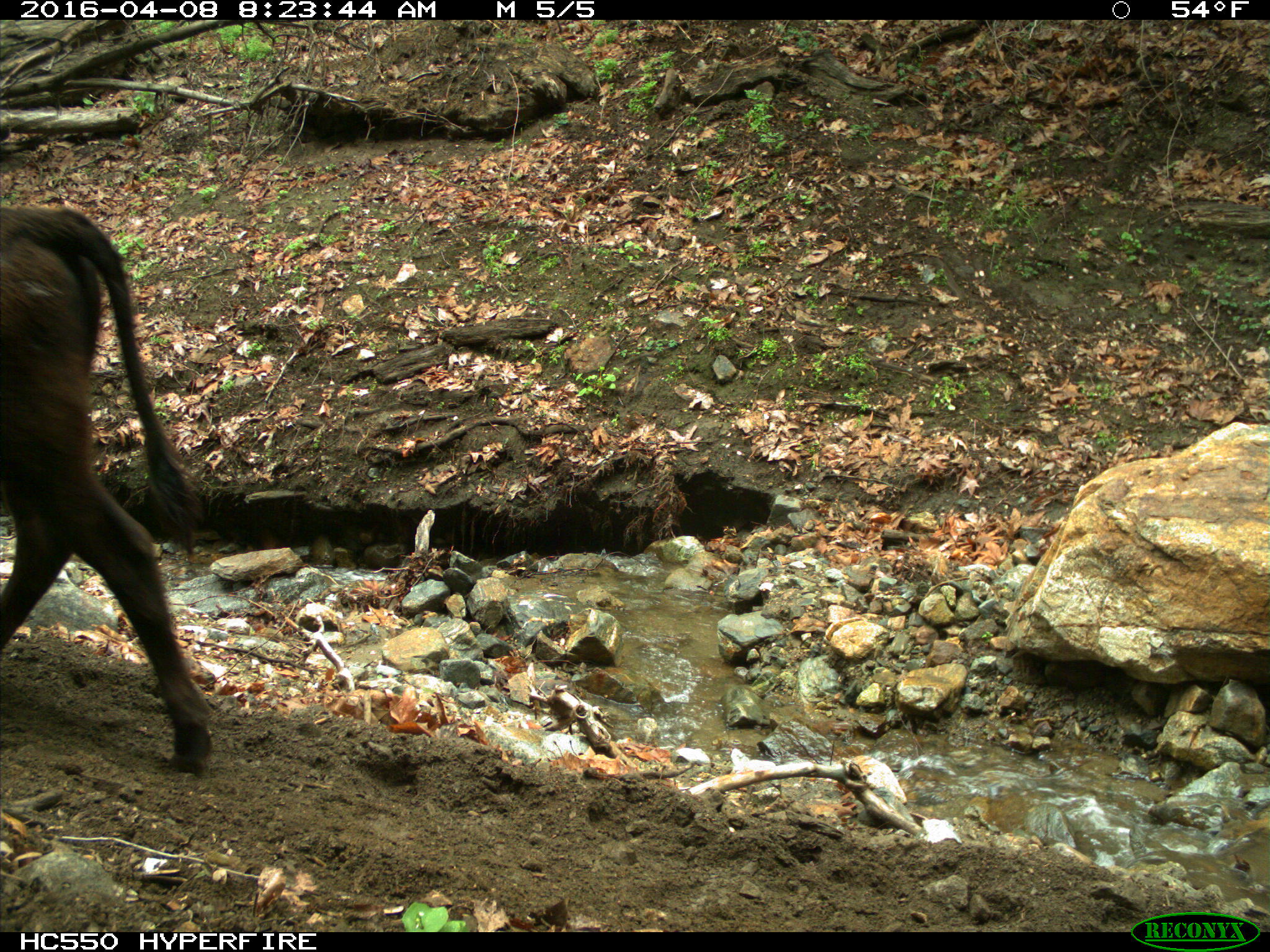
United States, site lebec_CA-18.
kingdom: Animalia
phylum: Chordata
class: Mammalia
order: Artiodactyla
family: Bovidae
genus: Bos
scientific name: Bos taurus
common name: domestic cow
Bos taurus (domestic cow).